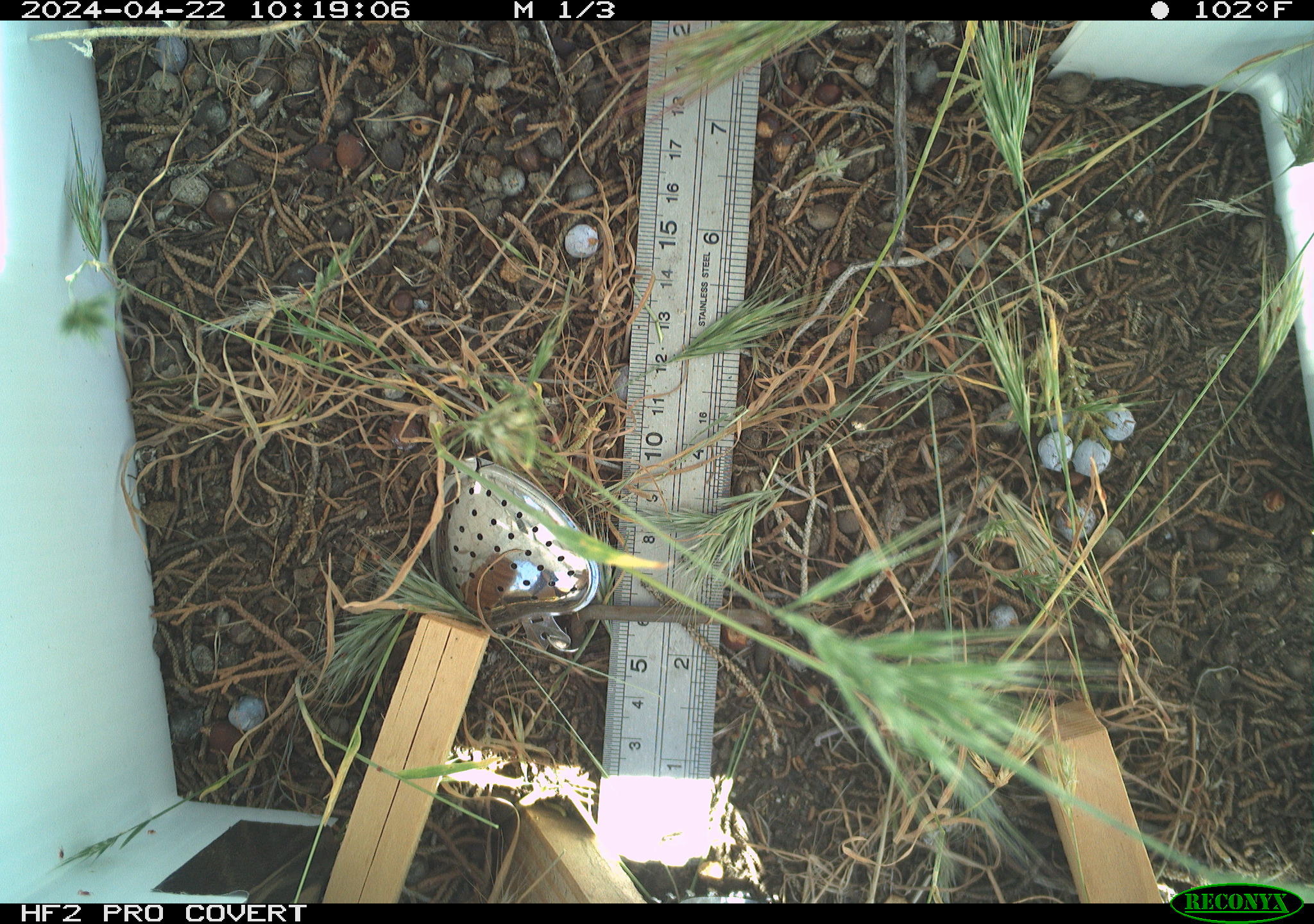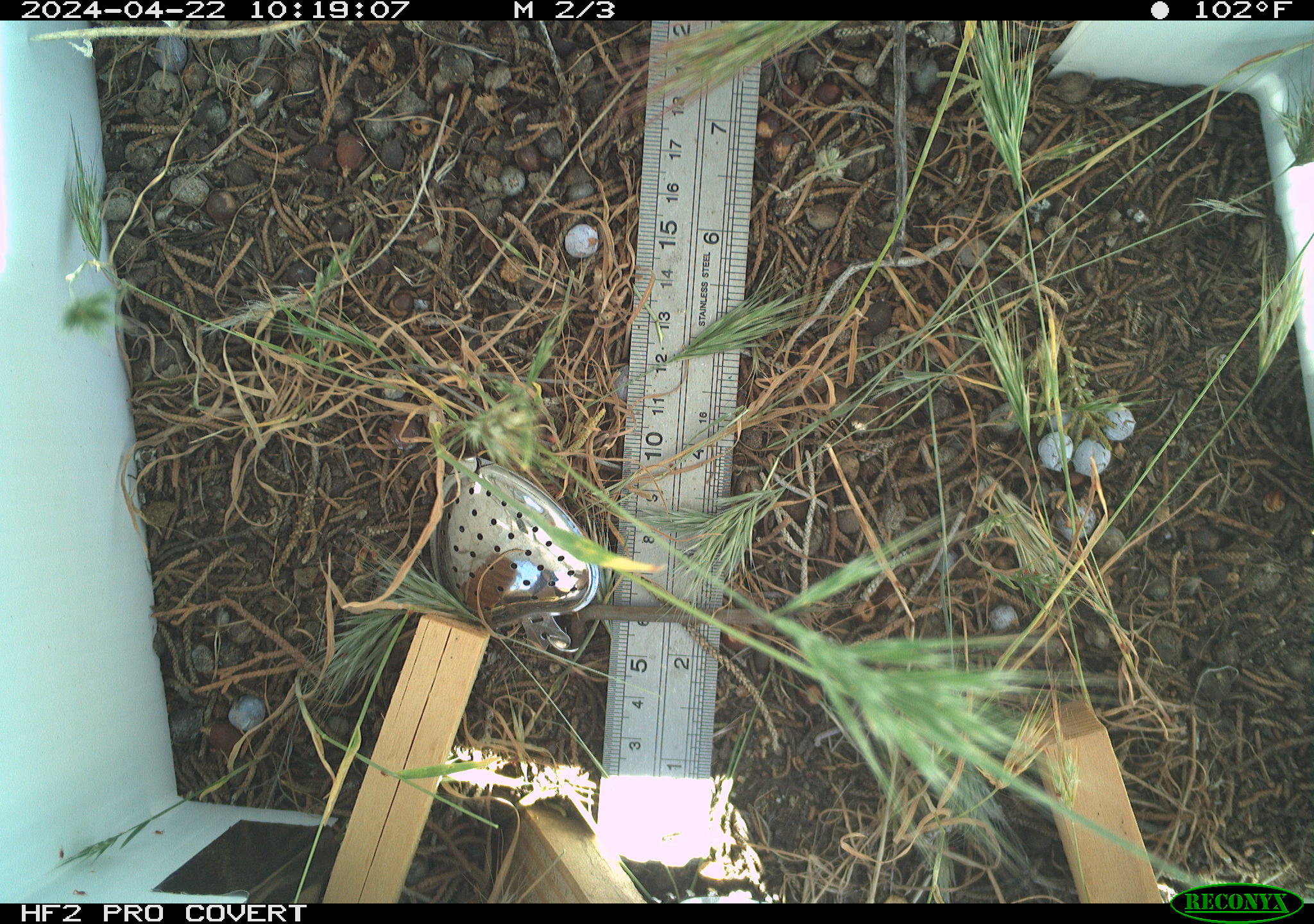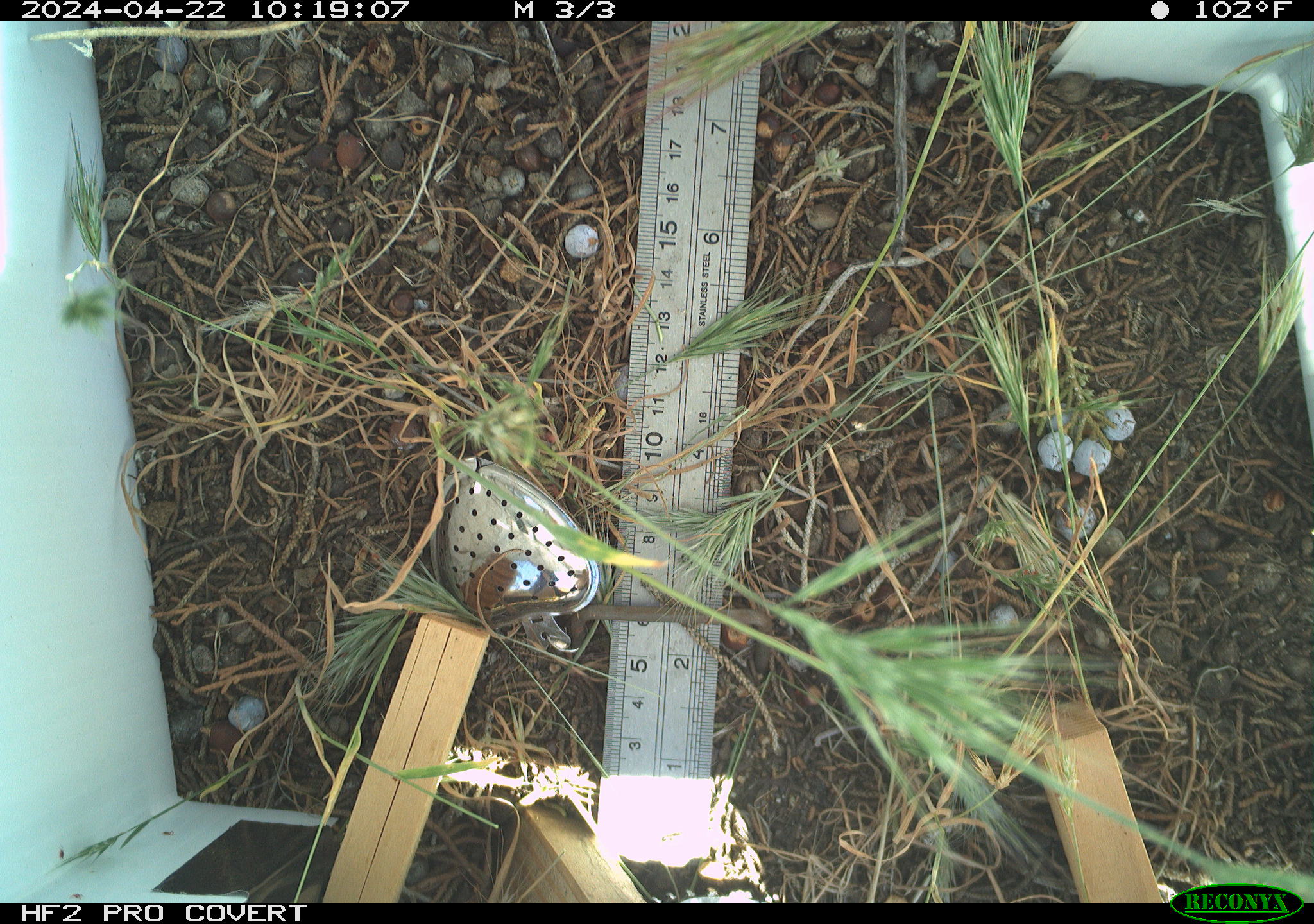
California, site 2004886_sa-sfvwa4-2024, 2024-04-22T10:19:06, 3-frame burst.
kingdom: Animalia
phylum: Arthropoda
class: Insecta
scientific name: Insecta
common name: insect